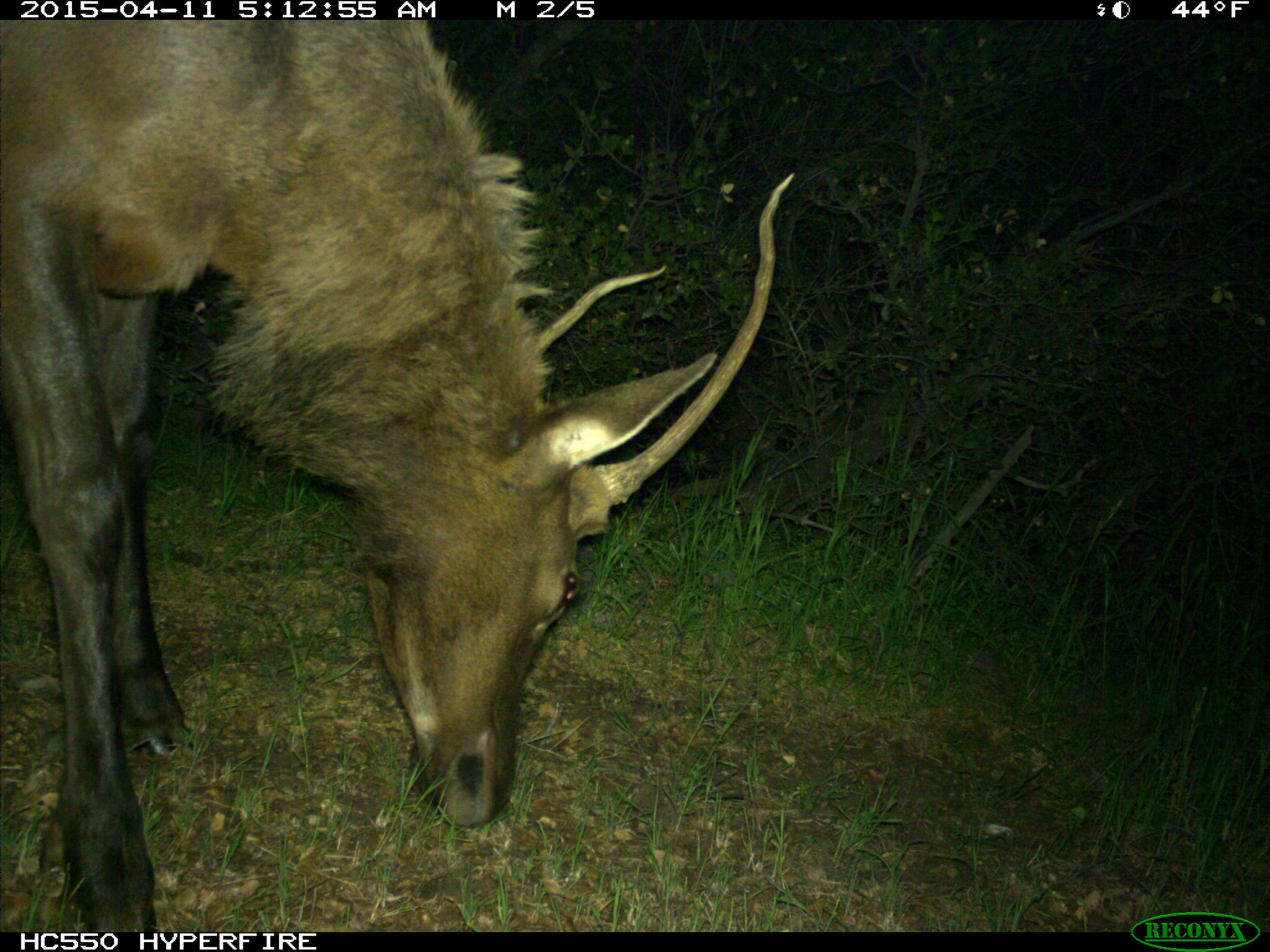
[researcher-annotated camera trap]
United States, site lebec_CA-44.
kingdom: Animalia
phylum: Chordata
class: Mammalia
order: Artiodactyla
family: Cervidae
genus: Cervus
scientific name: Cervus canadensis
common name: elk